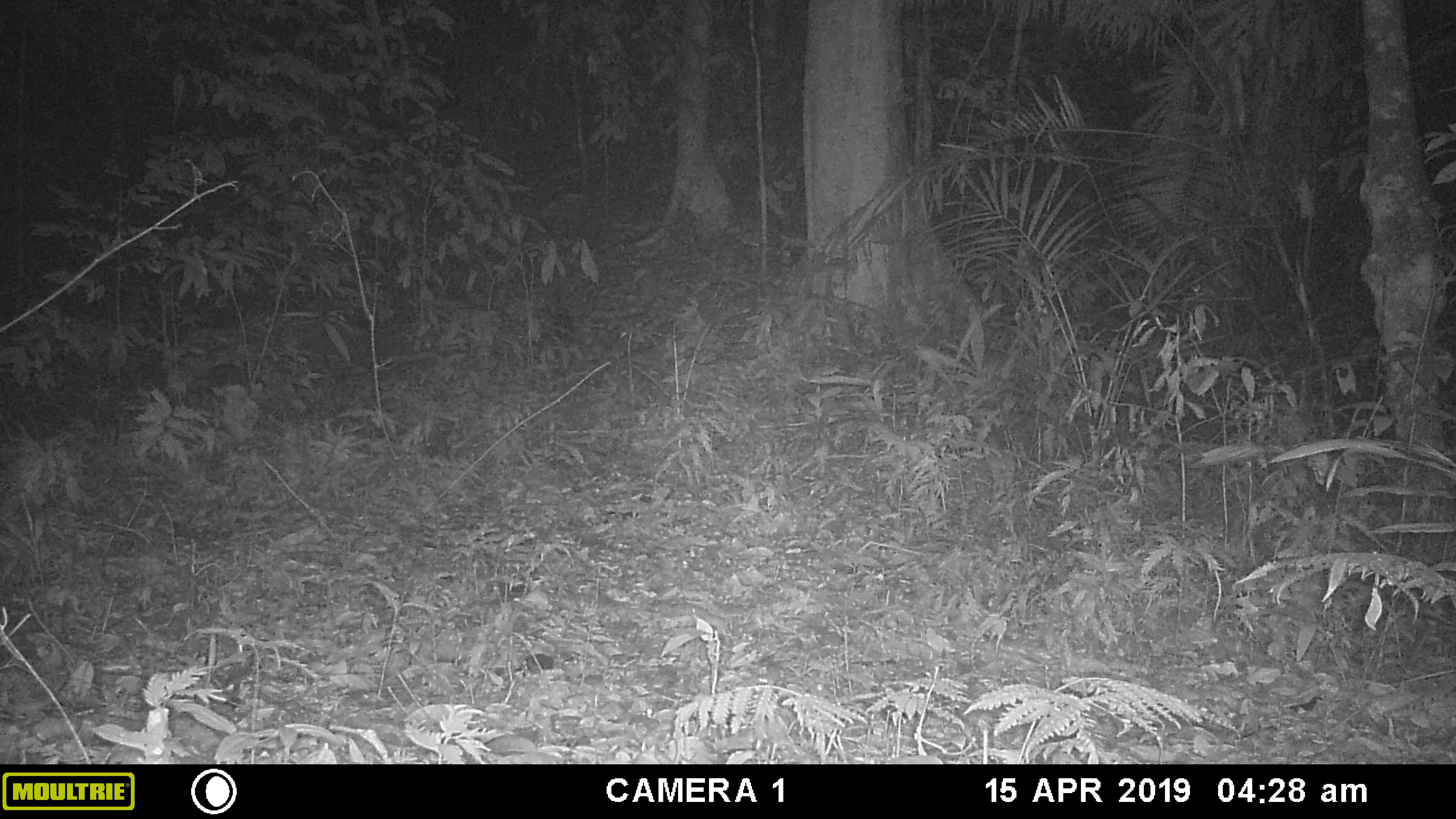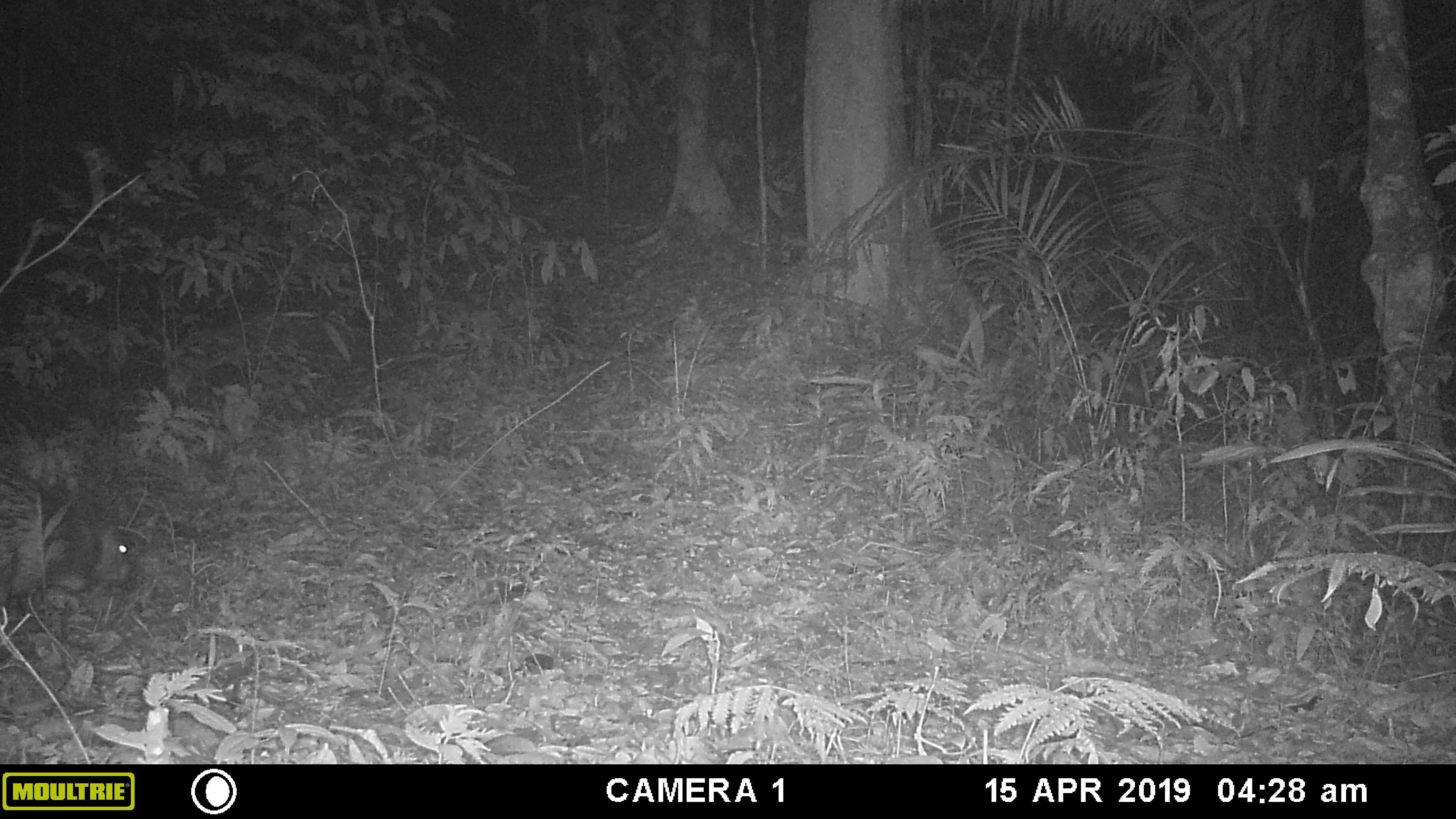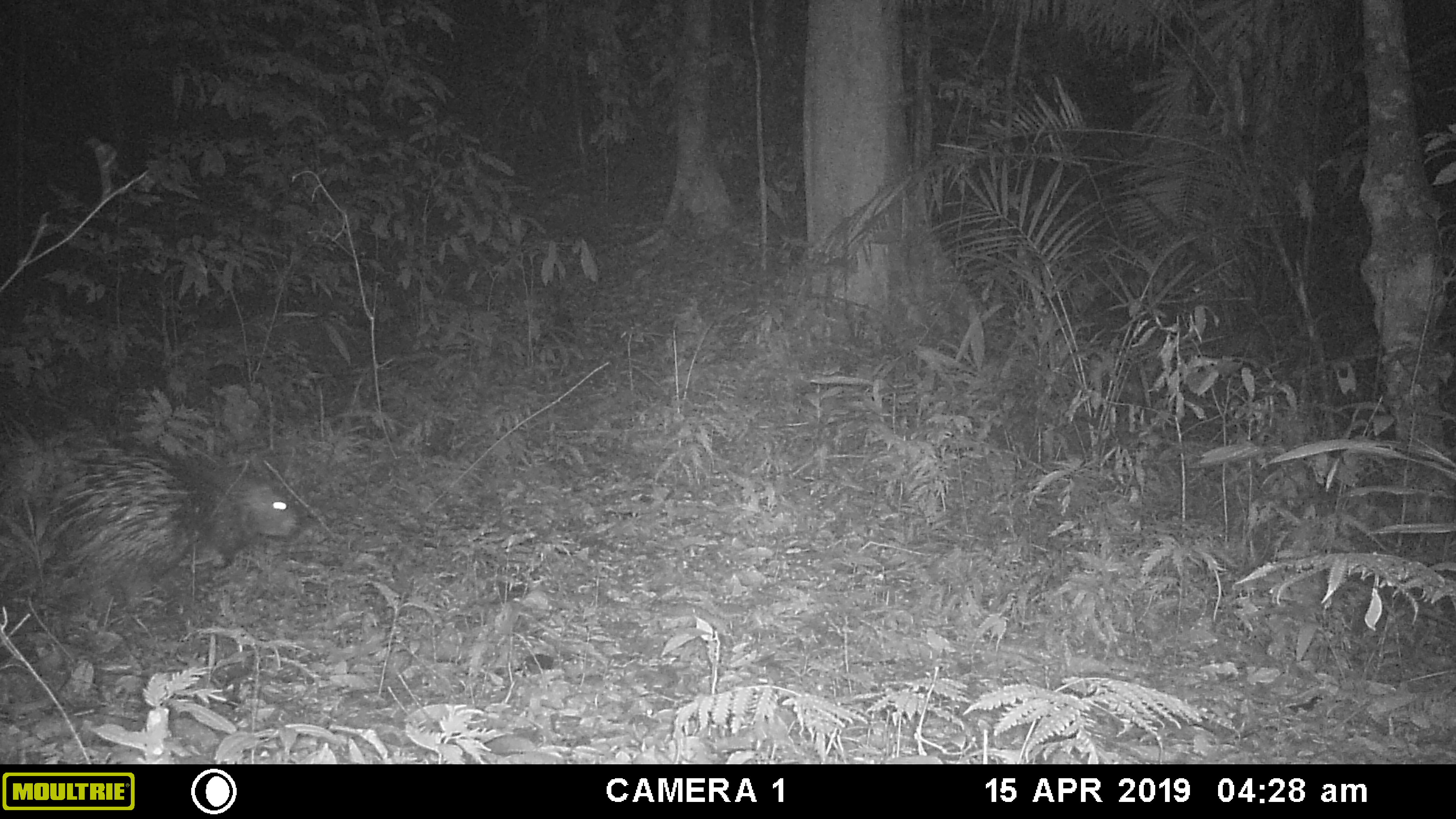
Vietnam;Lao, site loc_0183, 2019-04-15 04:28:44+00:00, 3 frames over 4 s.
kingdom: Animalia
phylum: Chordata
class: Mammalia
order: Rodentia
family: Hystricidae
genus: Hystrix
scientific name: Hystrix brachyura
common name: malayan porcupine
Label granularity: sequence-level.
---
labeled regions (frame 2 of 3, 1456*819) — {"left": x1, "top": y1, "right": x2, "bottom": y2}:
malayan porcupine: {"left": 0, "top": 469, "right": 135, "bottom": 588}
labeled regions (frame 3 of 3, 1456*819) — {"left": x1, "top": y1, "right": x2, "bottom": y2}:
malayan porcupine: {"left": 41, "top": 433, "right": 302, "bottom": 618}